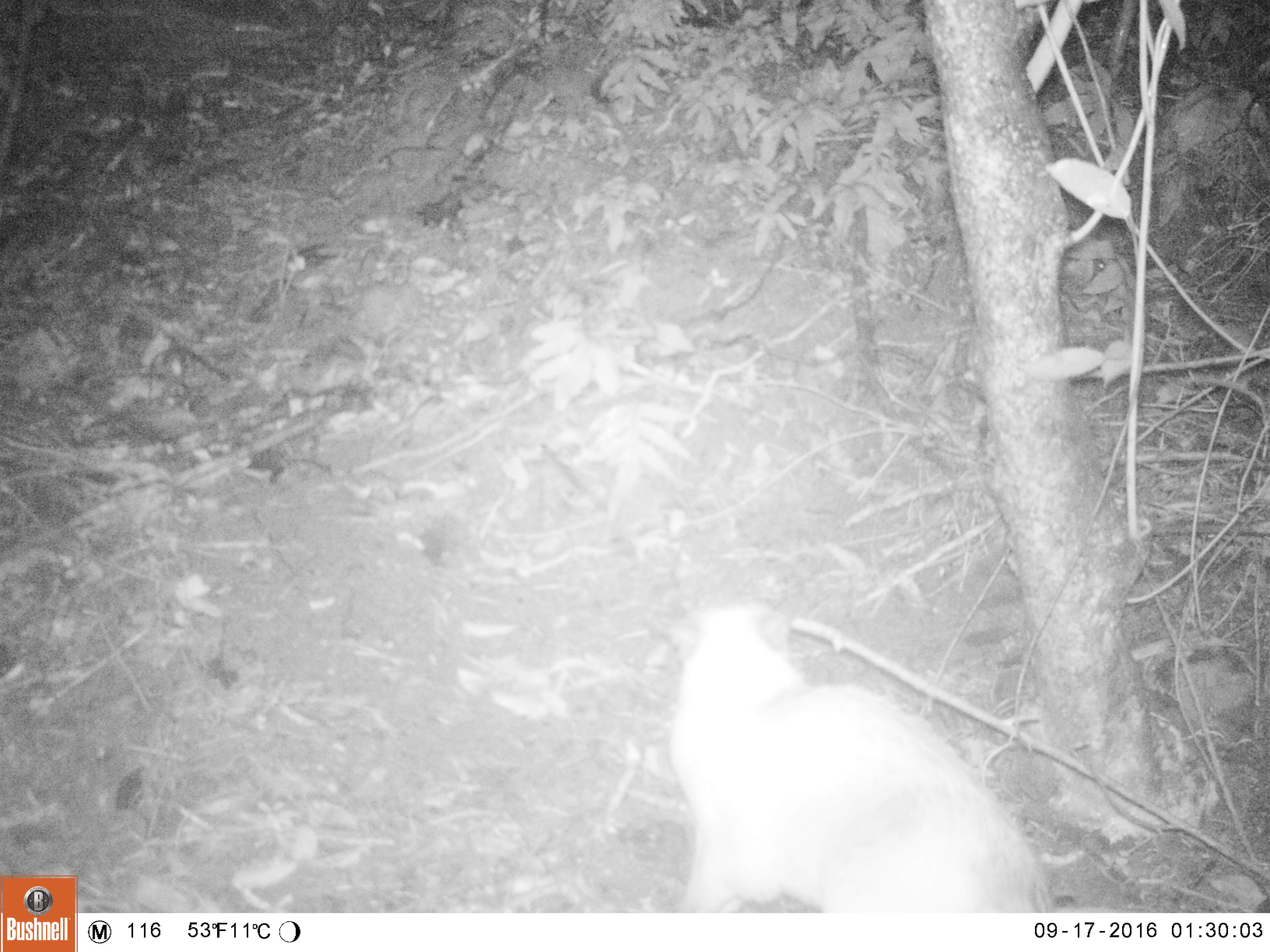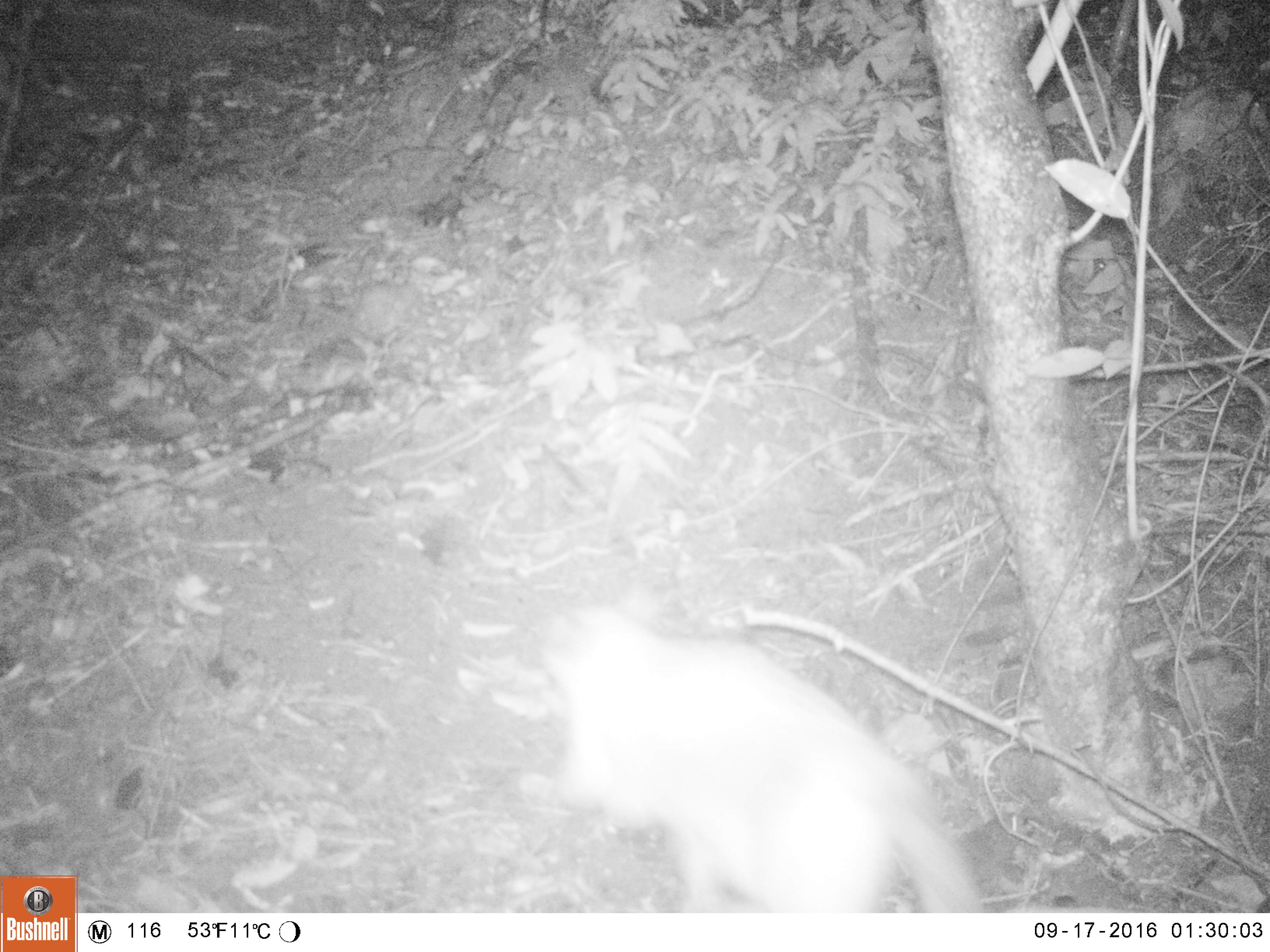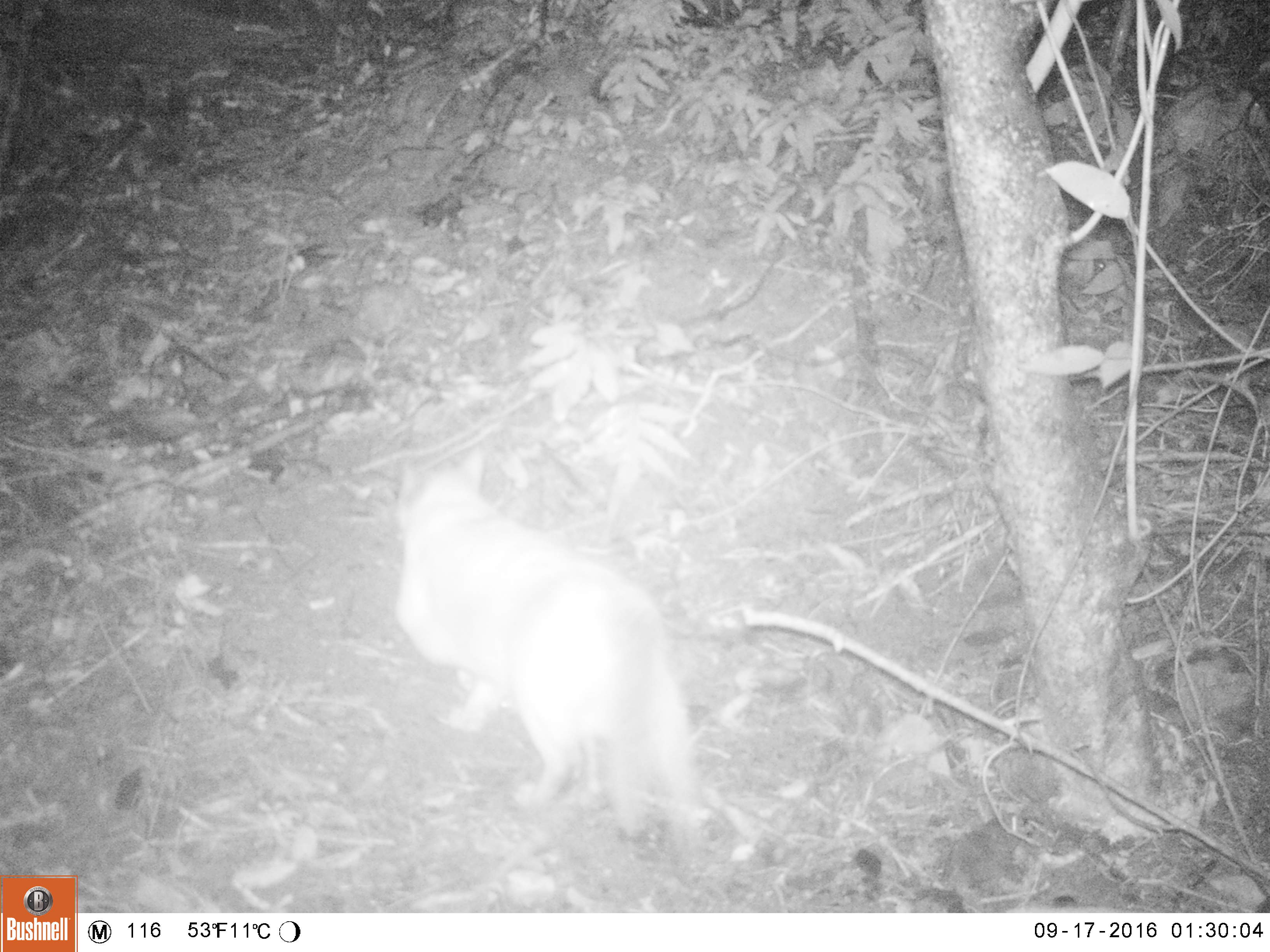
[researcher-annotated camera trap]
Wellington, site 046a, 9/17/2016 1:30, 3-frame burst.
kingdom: Animalia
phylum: Chordata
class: Mammalia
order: Carnivora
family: Felidae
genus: Felis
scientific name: Felis catus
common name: cat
Cat (Felis catus).